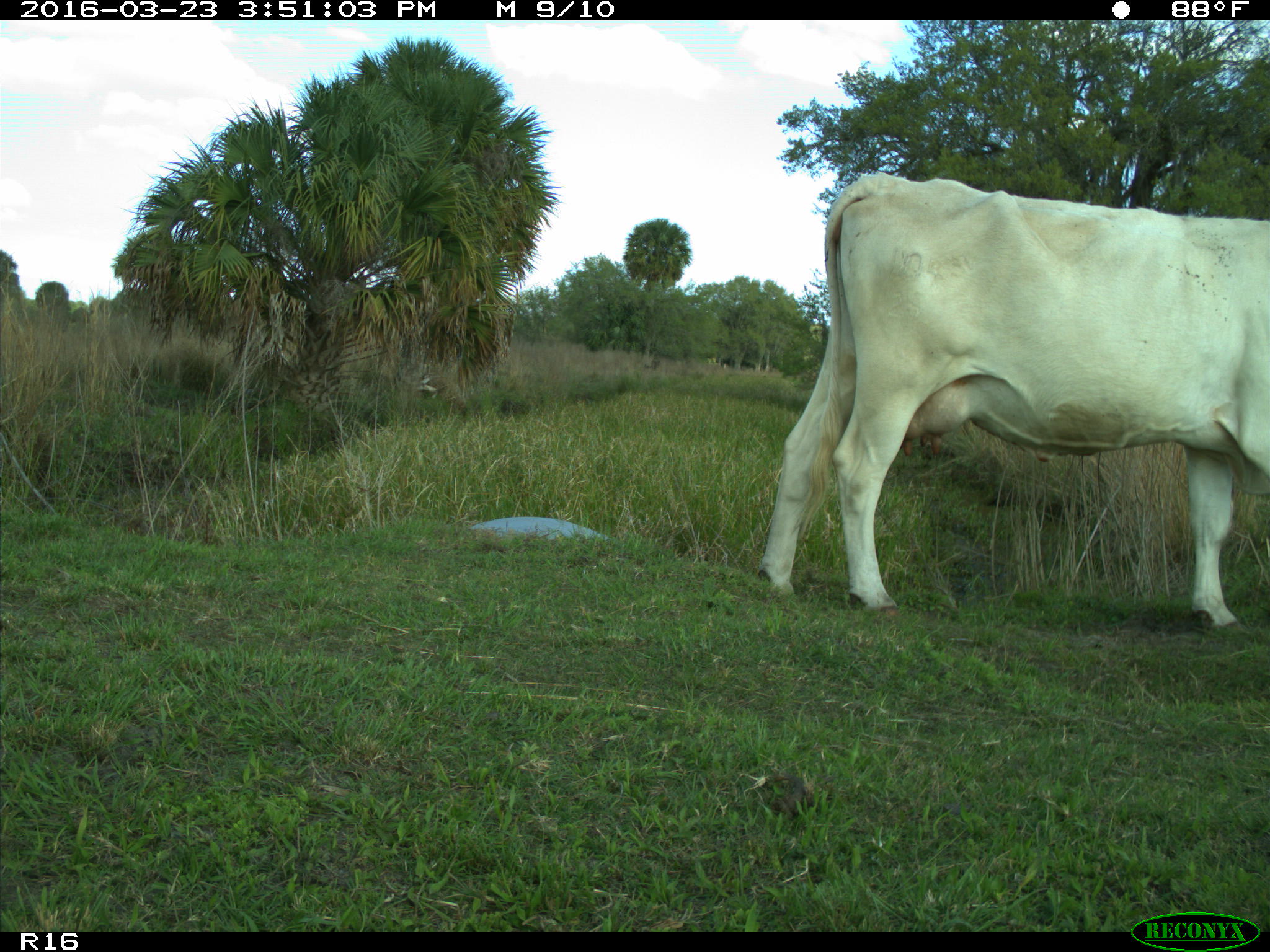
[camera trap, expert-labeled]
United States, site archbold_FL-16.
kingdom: Animalia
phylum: Chordata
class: Mammalia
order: Artiodactyla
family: Bovidae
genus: Bos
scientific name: Bos taurus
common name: domestic cow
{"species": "Bos taurus (domestic cow)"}